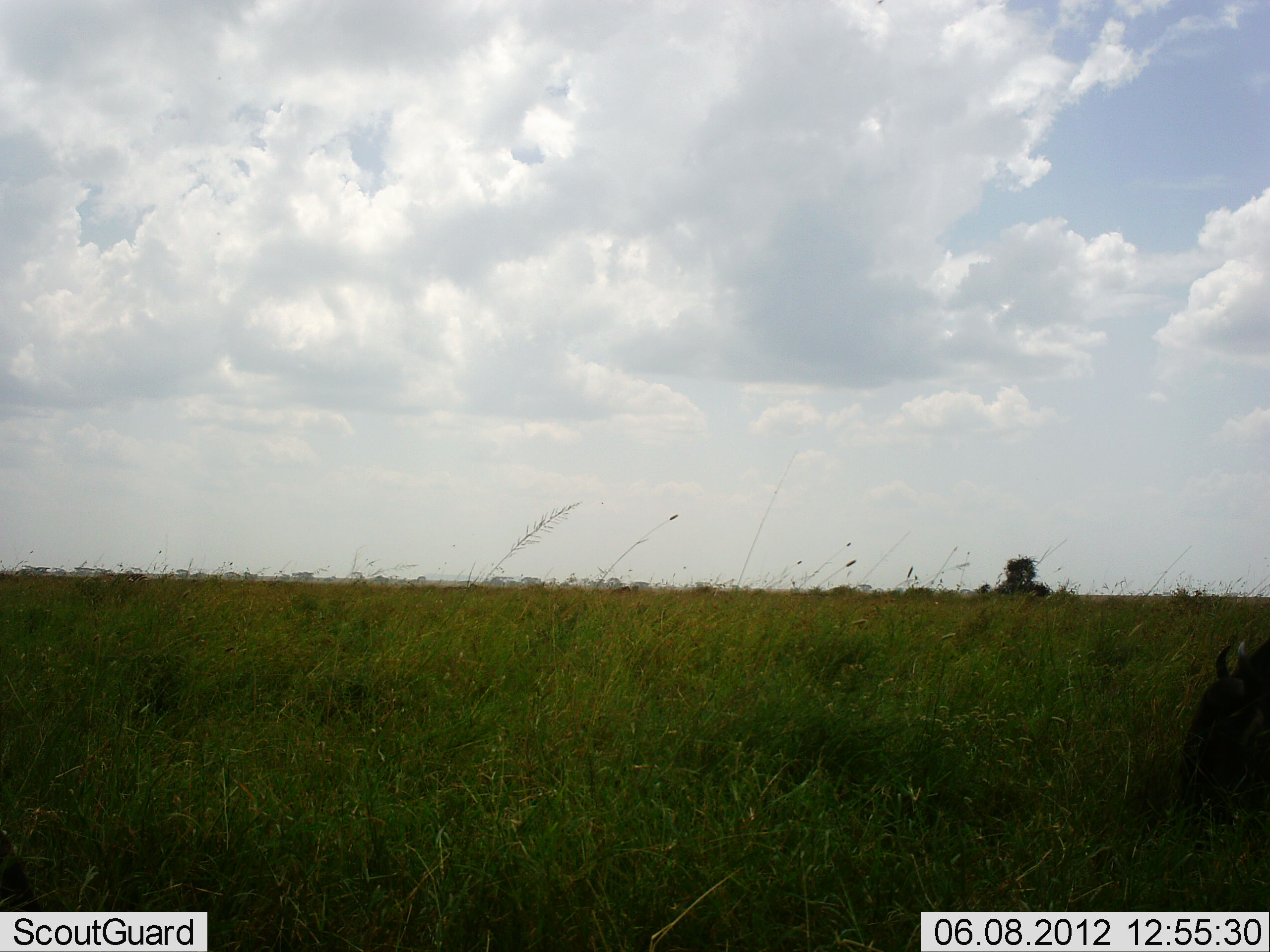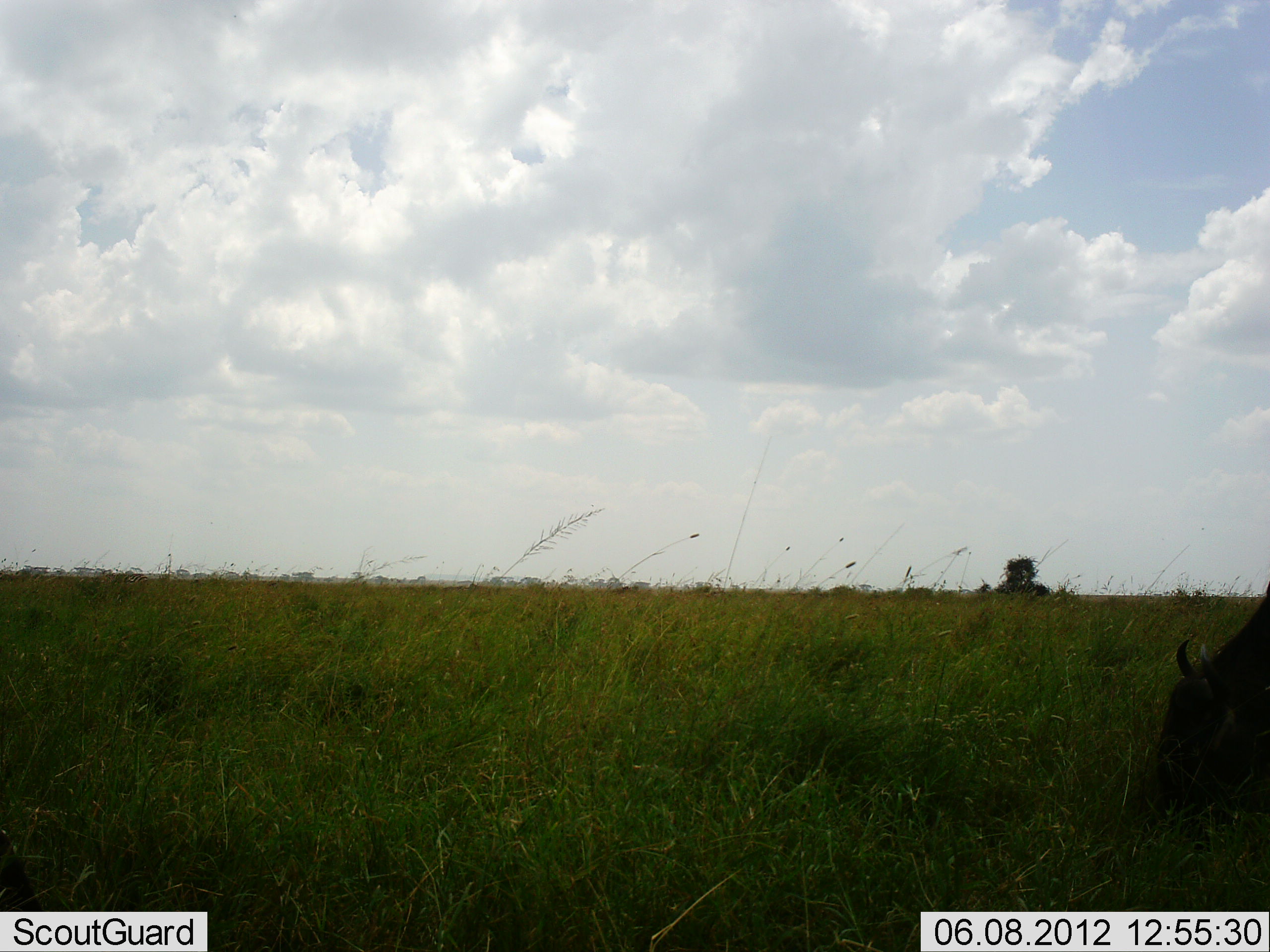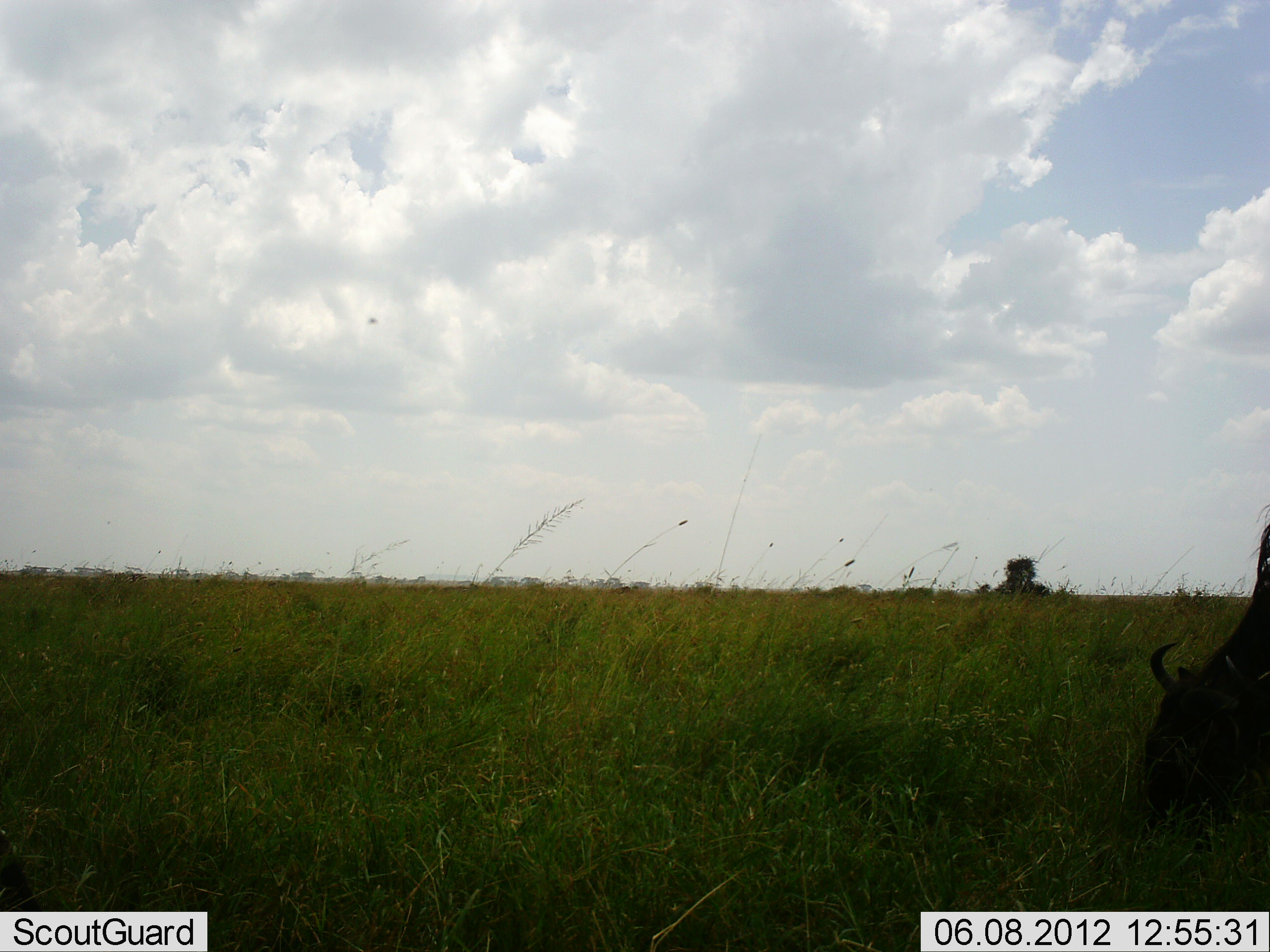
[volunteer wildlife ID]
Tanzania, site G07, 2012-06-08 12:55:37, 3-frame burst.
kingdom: Animalia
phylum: Chordata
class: Mammalia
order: Artiodactyla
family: Bovidae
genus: Connochaetes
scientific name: Connochaetes taurinus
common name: blue wildebeest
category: wildebeest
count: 1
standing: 0%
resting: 0%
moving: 0%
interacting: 0%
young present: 0%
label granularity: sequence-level